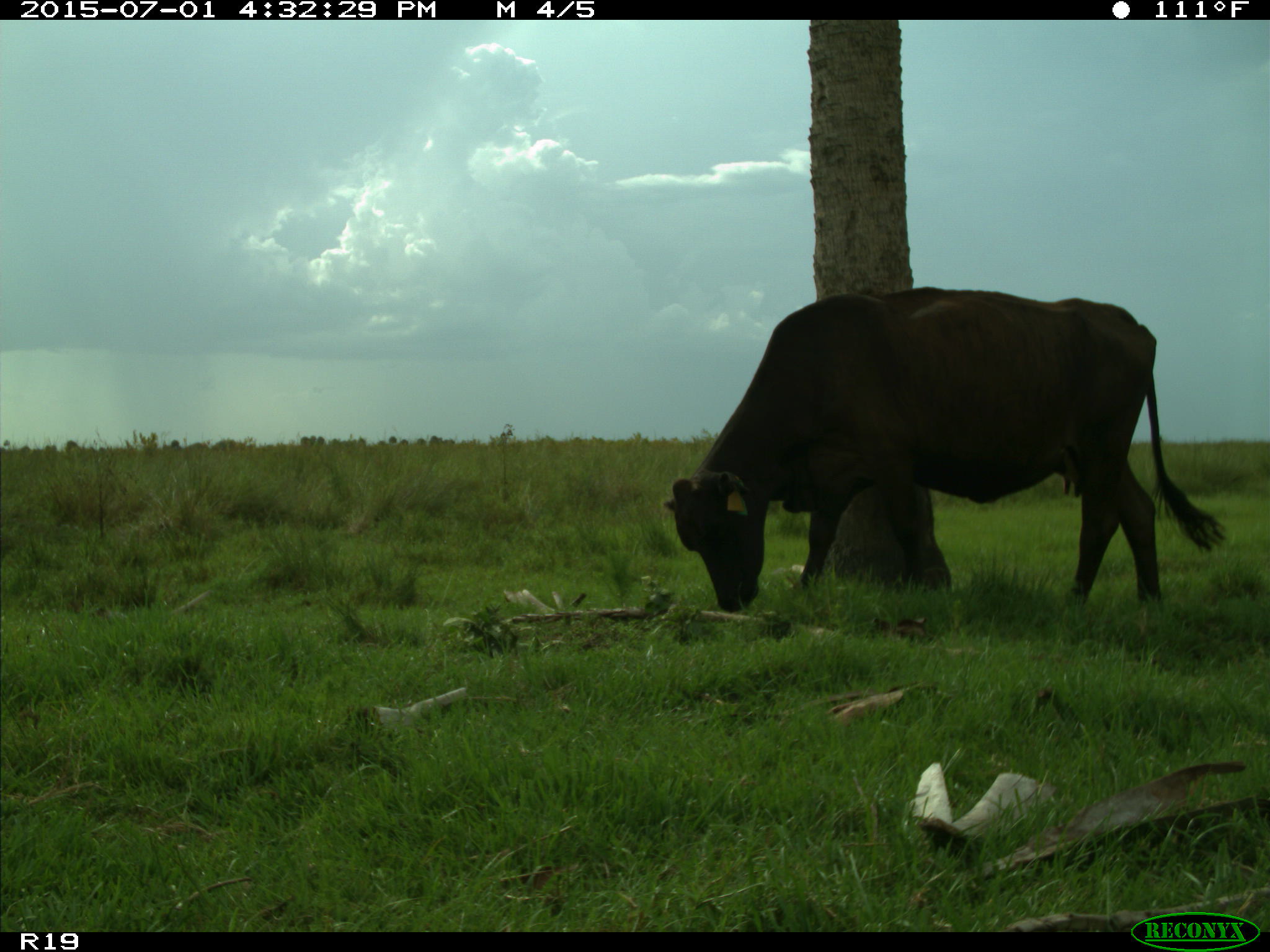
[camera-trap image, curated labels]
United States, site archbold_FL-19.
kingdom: Animalia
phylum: Chordata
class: Mammalia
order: Artiodactyla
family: Bovidae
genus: Bos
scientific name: Bos taurus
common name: domestic cow